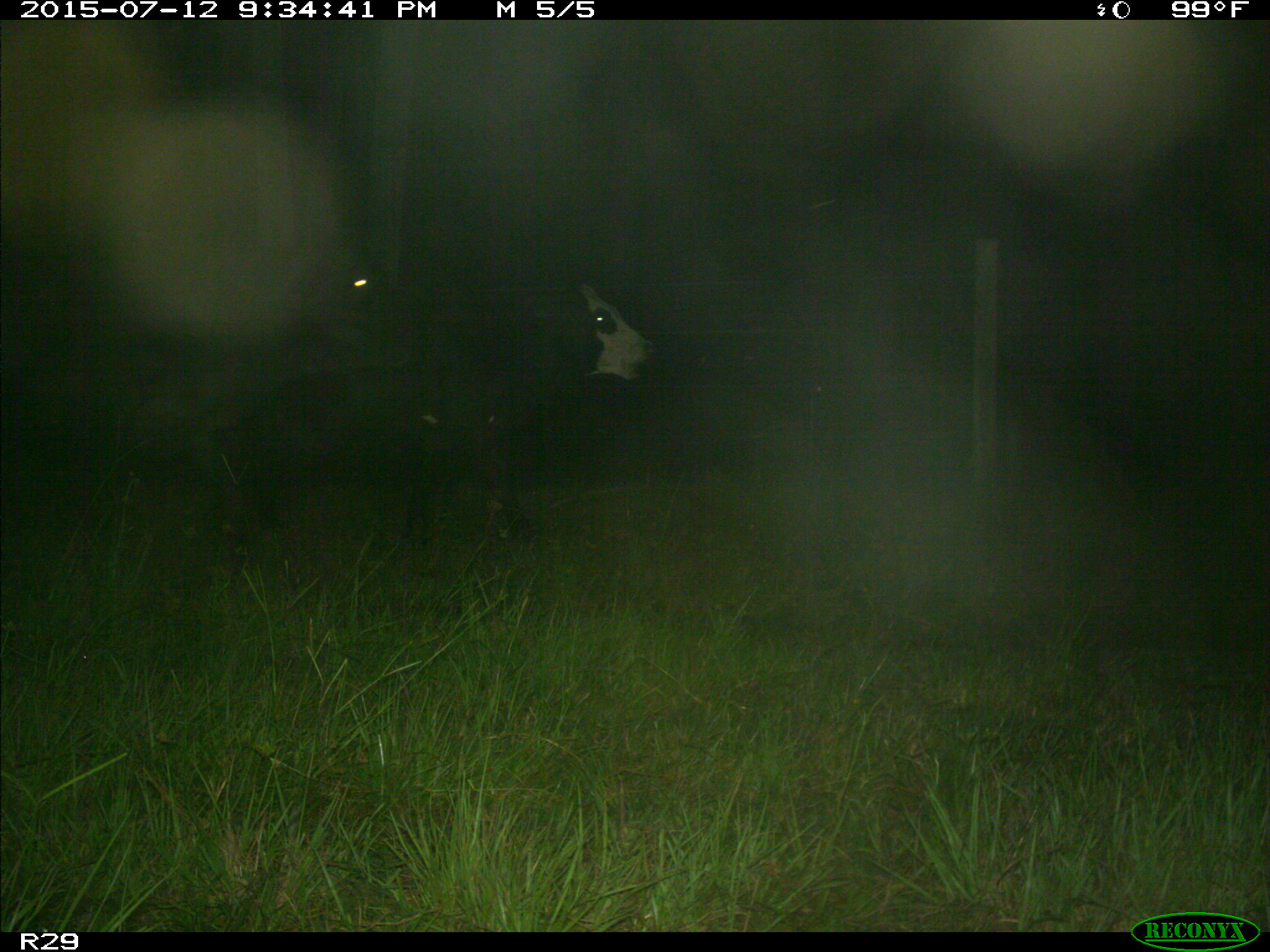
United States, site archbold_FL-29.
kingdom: Animalia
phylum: Chordata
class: Mammalia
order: Artiodactyla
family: Bovidae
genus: Bos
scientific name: Bos taurus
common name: domestic cow